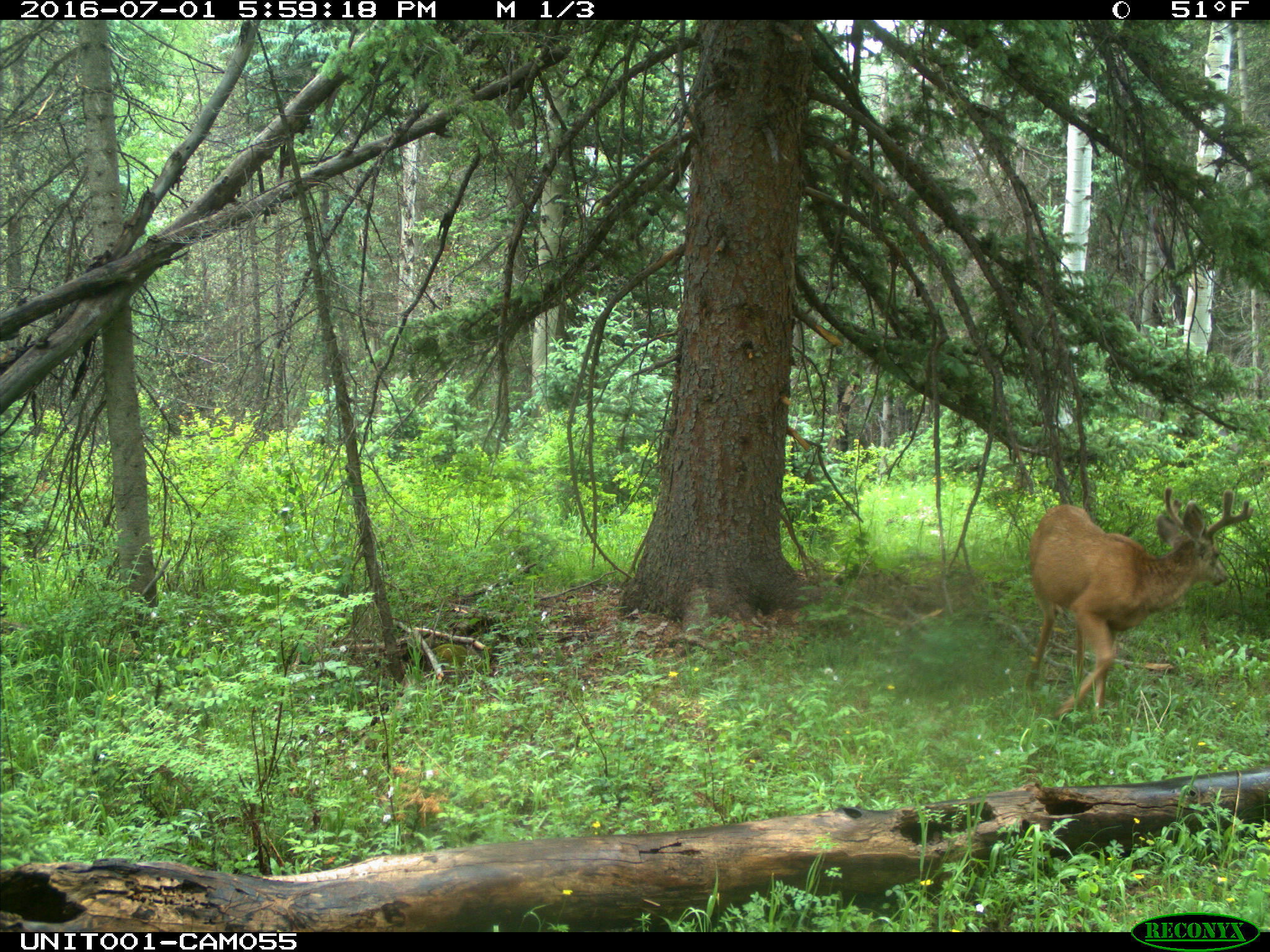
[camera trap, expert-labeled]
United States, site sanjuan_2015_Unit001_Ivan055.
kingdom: Animalia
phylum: Chordata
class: Mammalia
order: Artiodactyla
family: Cervidae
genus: Odocoileus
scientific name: Odocoileus hemionus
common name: mule deer